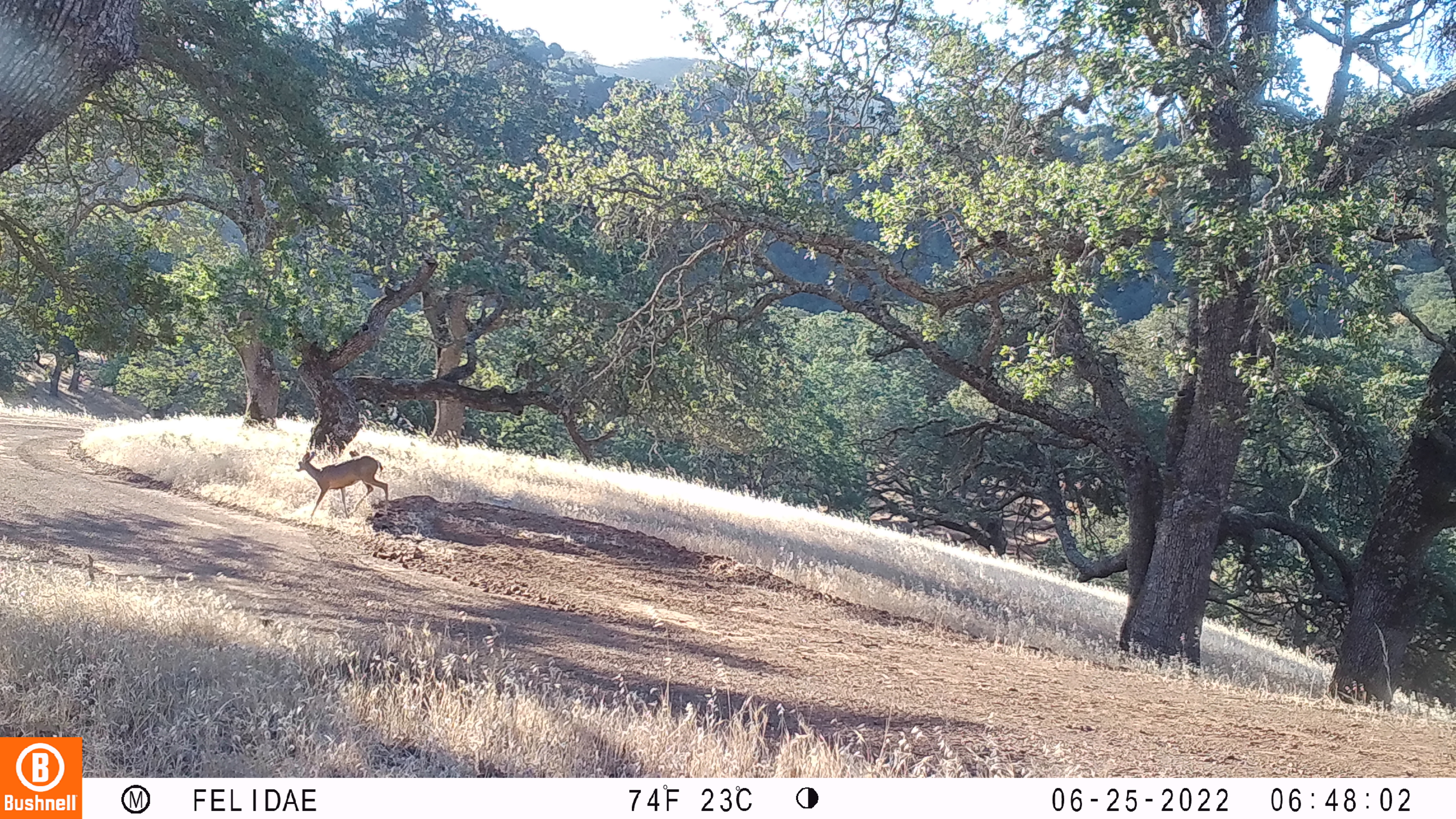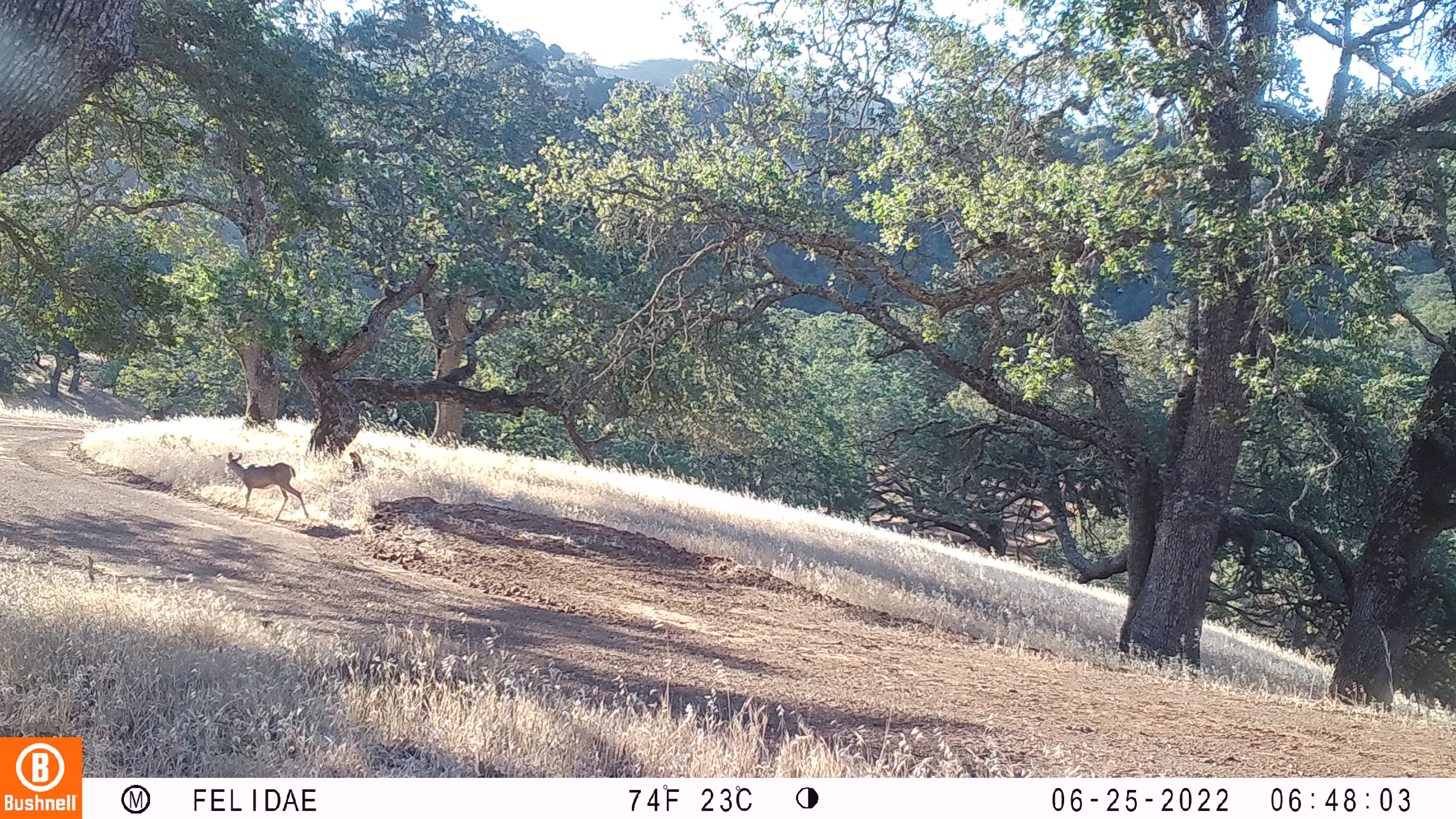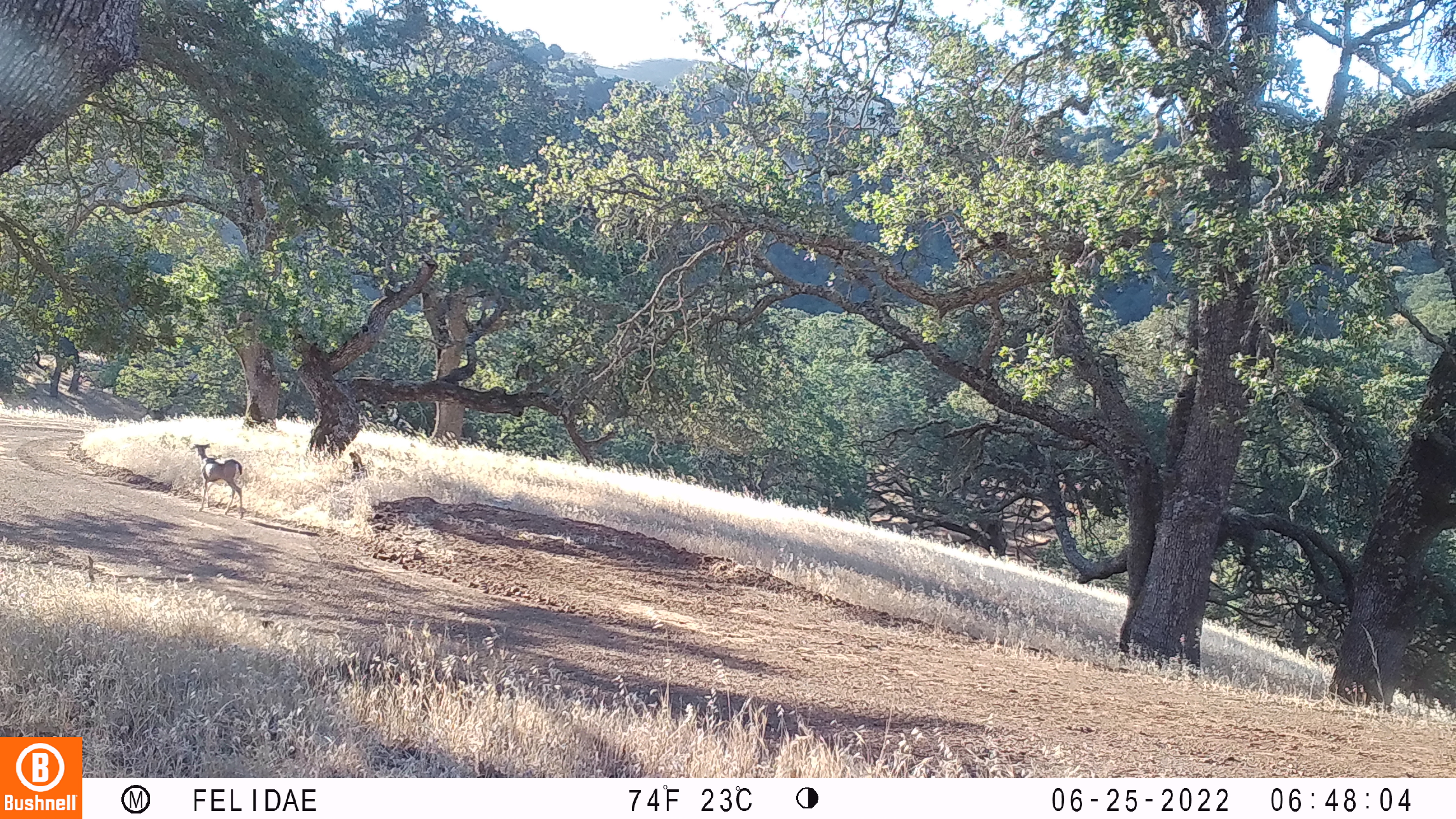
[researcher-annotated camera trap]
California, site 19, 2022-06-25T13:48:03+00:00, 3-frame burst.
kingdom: Animalia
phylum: Chordata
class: Mammalia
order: Artiodactyla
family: Cervidae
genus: Odocoileus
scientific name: Odocoileus hemionus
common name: mule deer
Mule deer (Odocoileus hemionus).